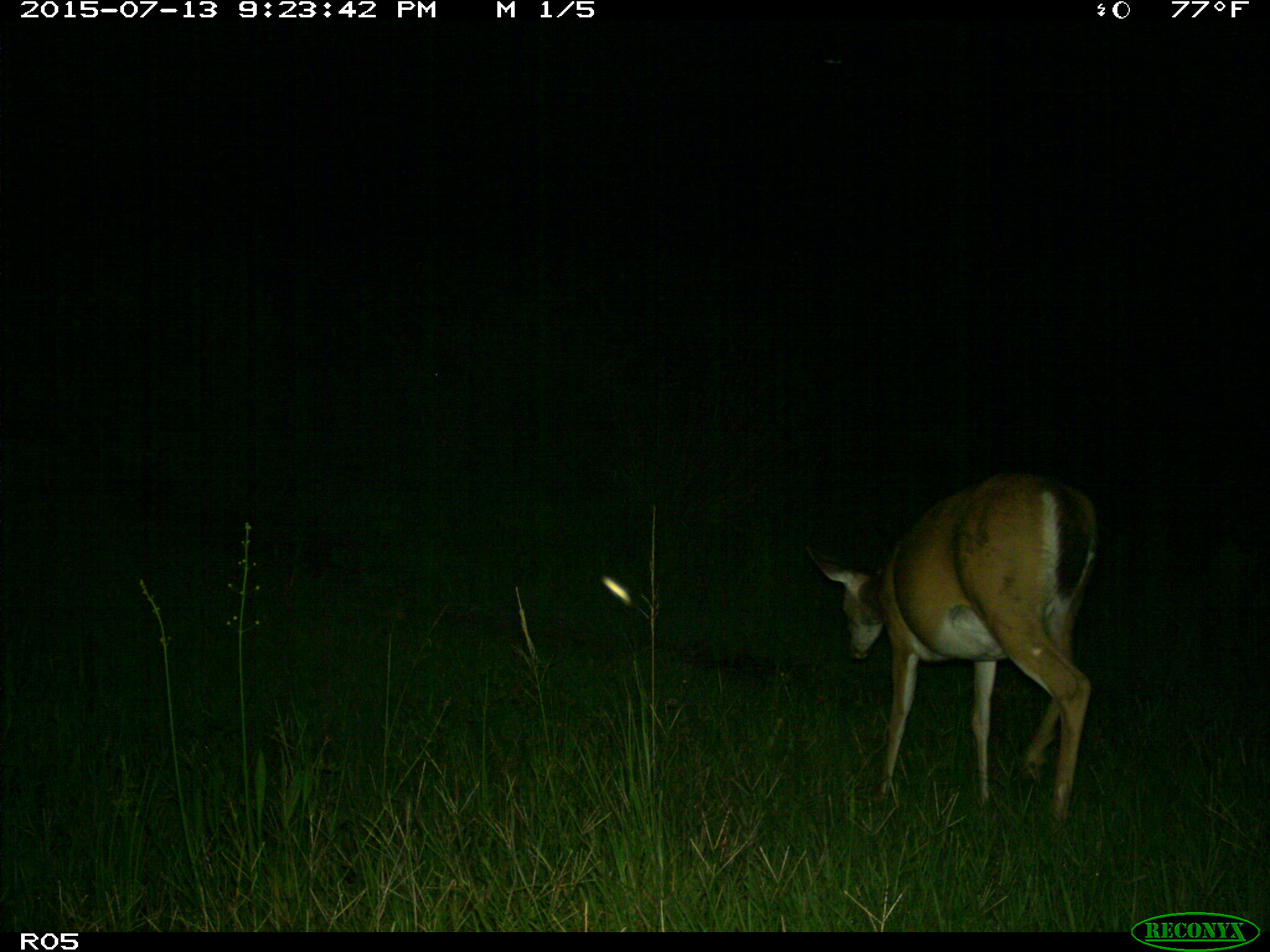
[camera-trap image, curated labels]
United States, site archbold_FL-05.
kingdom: Animalia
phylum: Chordata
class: Mammalia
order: Artiodactyla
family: Cervidae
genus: Odocoileus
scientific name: Odocoileus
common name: deer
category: unidentified deer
Unidentified deer (deer) (Odocoileus).